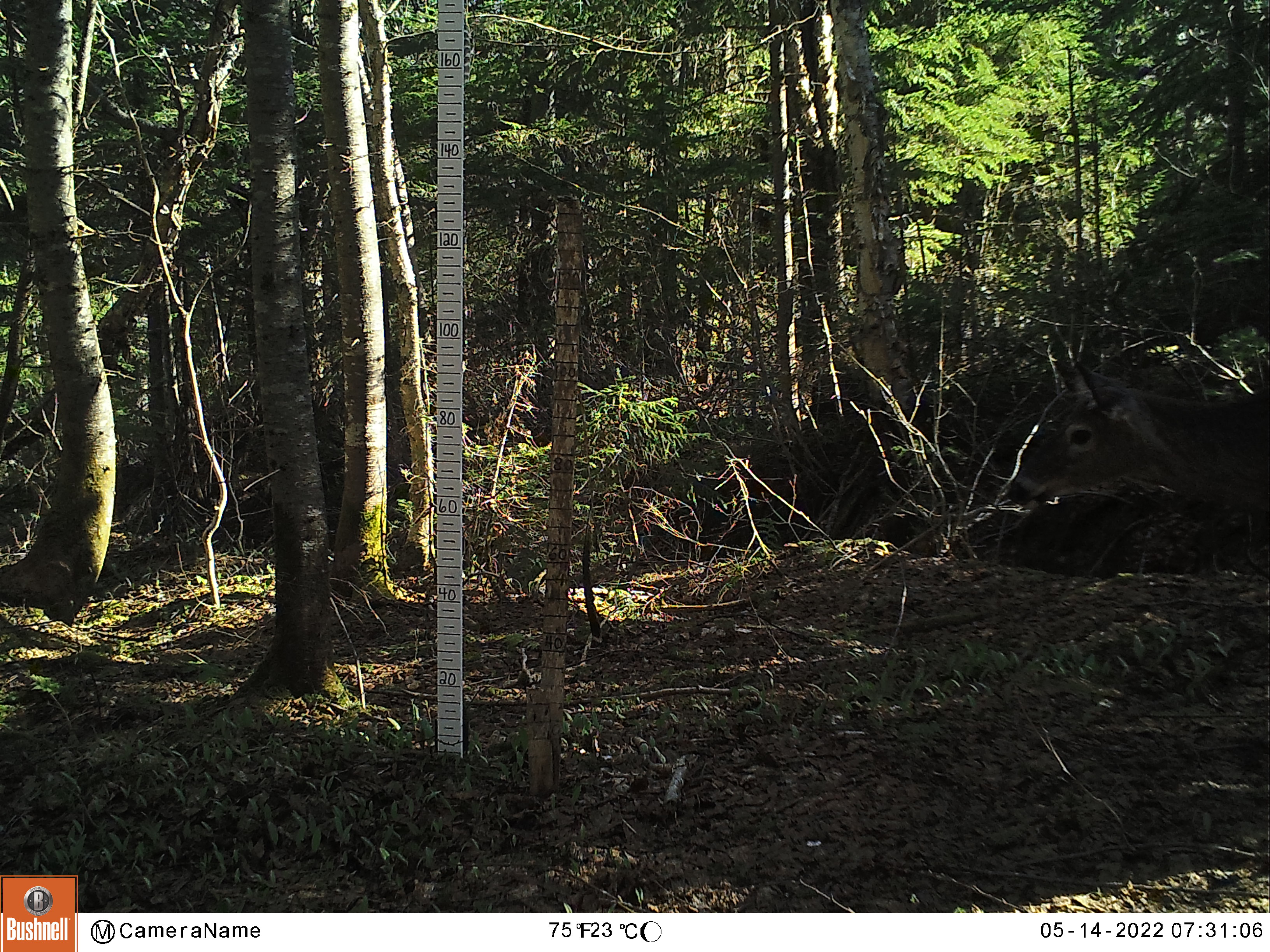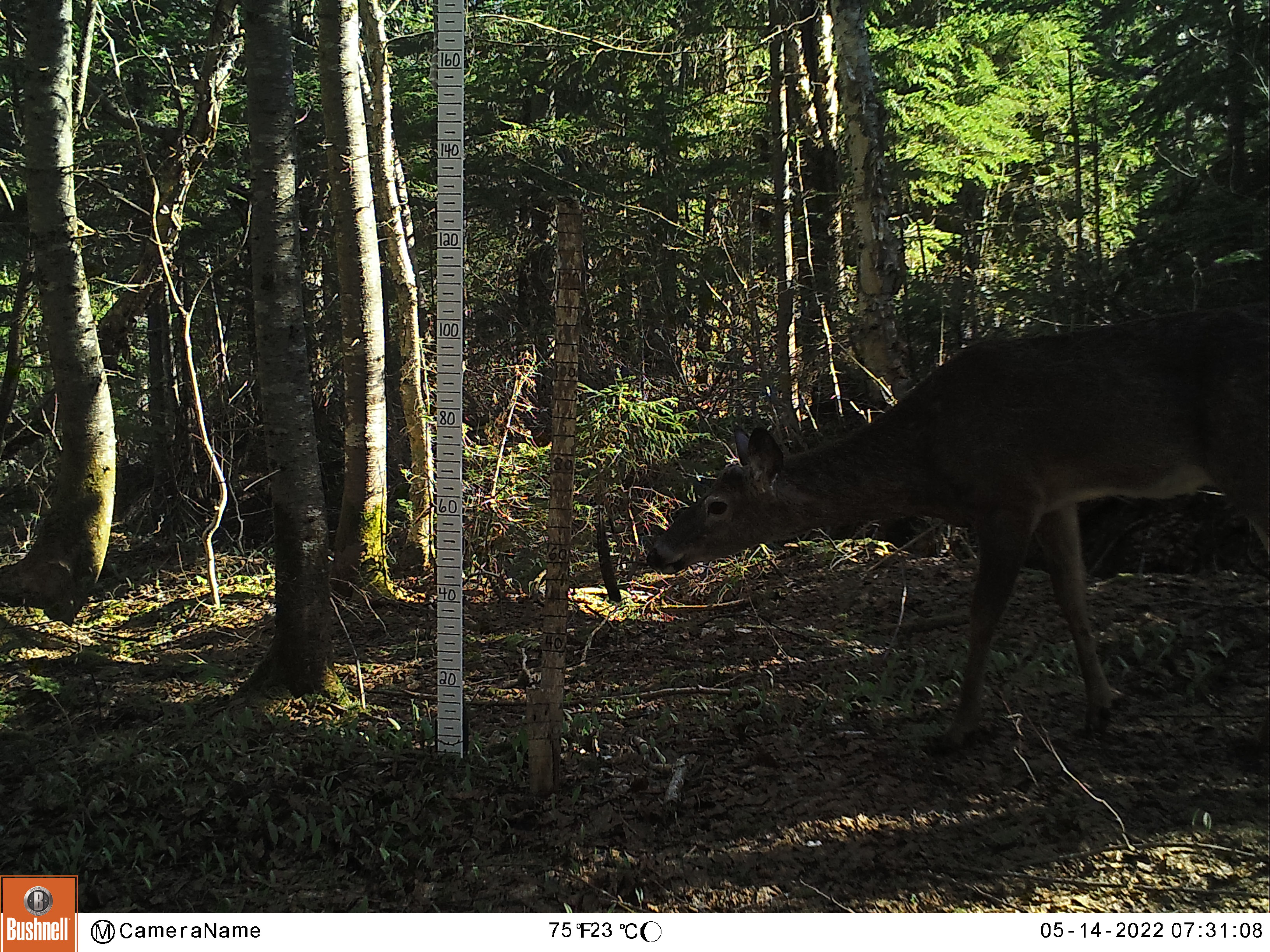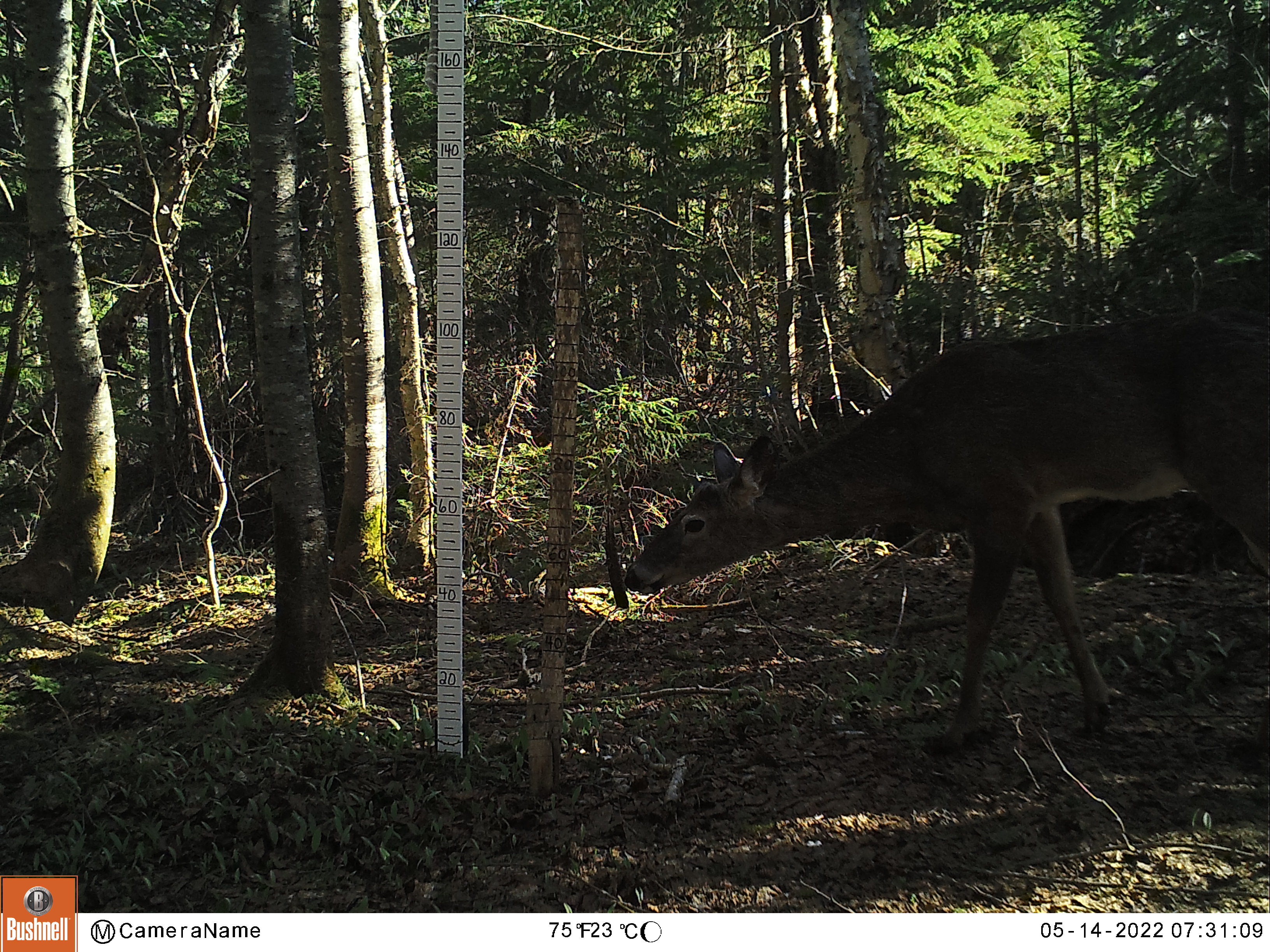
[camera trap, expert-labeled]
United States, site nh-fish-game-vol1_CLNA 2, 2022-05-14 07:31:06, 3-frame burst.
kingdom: Animalia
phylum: Chordata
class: Mammalia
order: Artiodactyla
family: Cervidae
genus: Odocoileus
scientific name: Odocoileus virginianus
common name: white-tailed deer